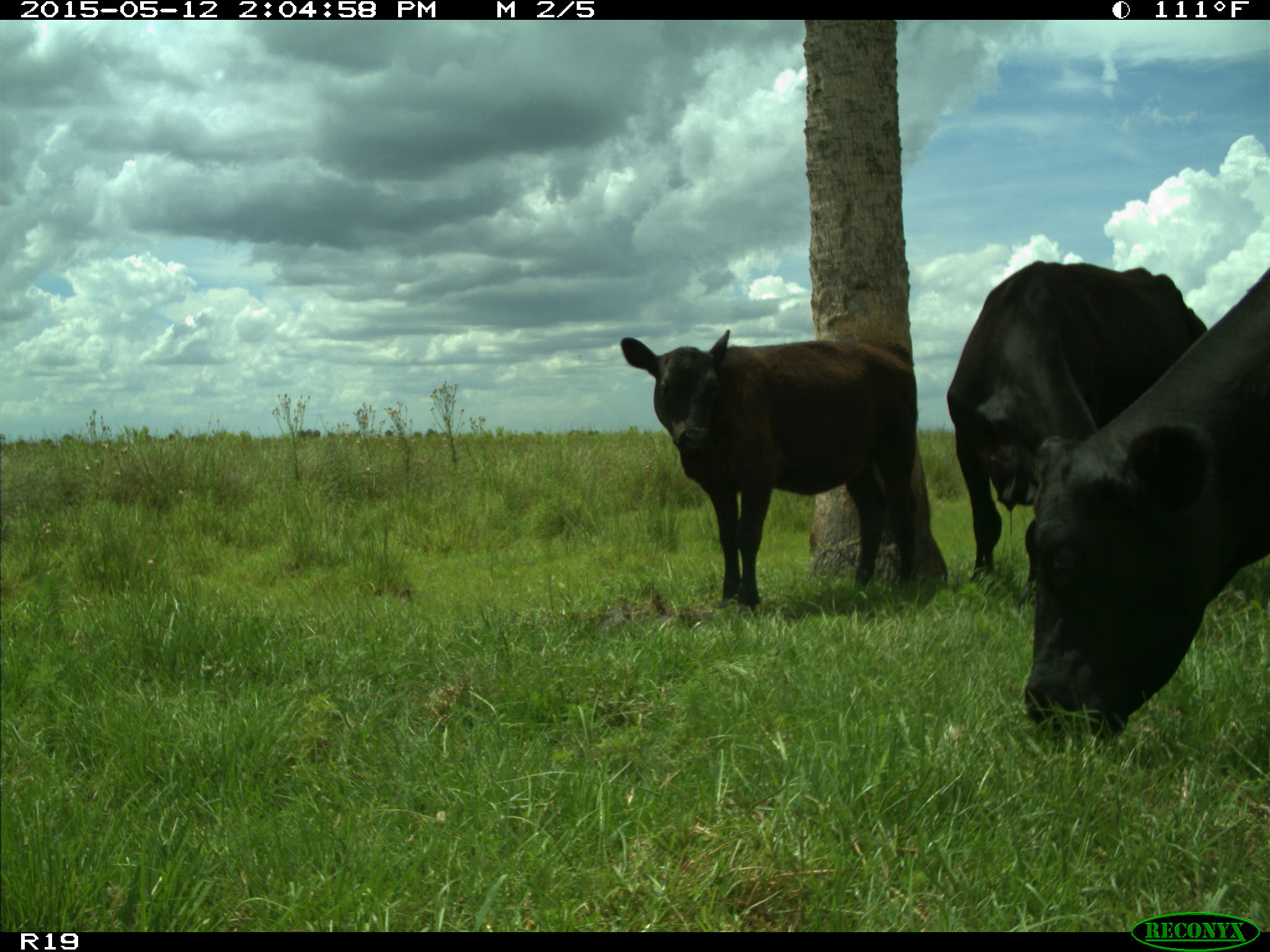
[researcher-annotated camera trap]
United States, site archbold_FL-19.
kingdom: Animalia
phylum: Chordata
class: Mammalia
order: Artiodactyla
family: Bovidae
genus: Bos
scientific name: Bos taurus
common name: domestic cow